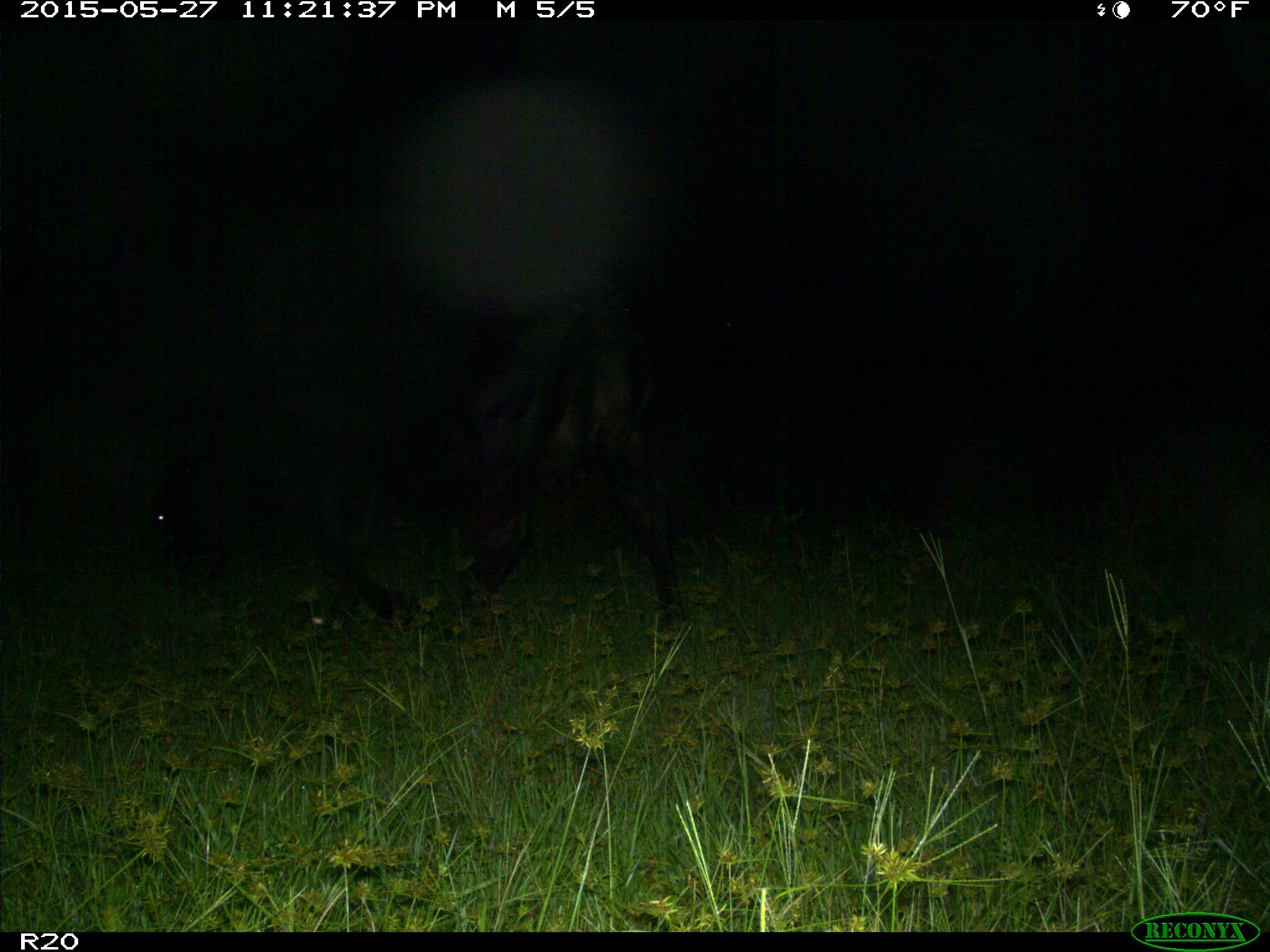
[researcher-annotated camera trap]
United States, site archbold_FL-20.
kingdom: Animalia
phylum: Chordata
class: Mammalia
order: Artiodactyla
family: Bovidae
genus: Bos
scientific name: Bos taurus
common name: domestic cow